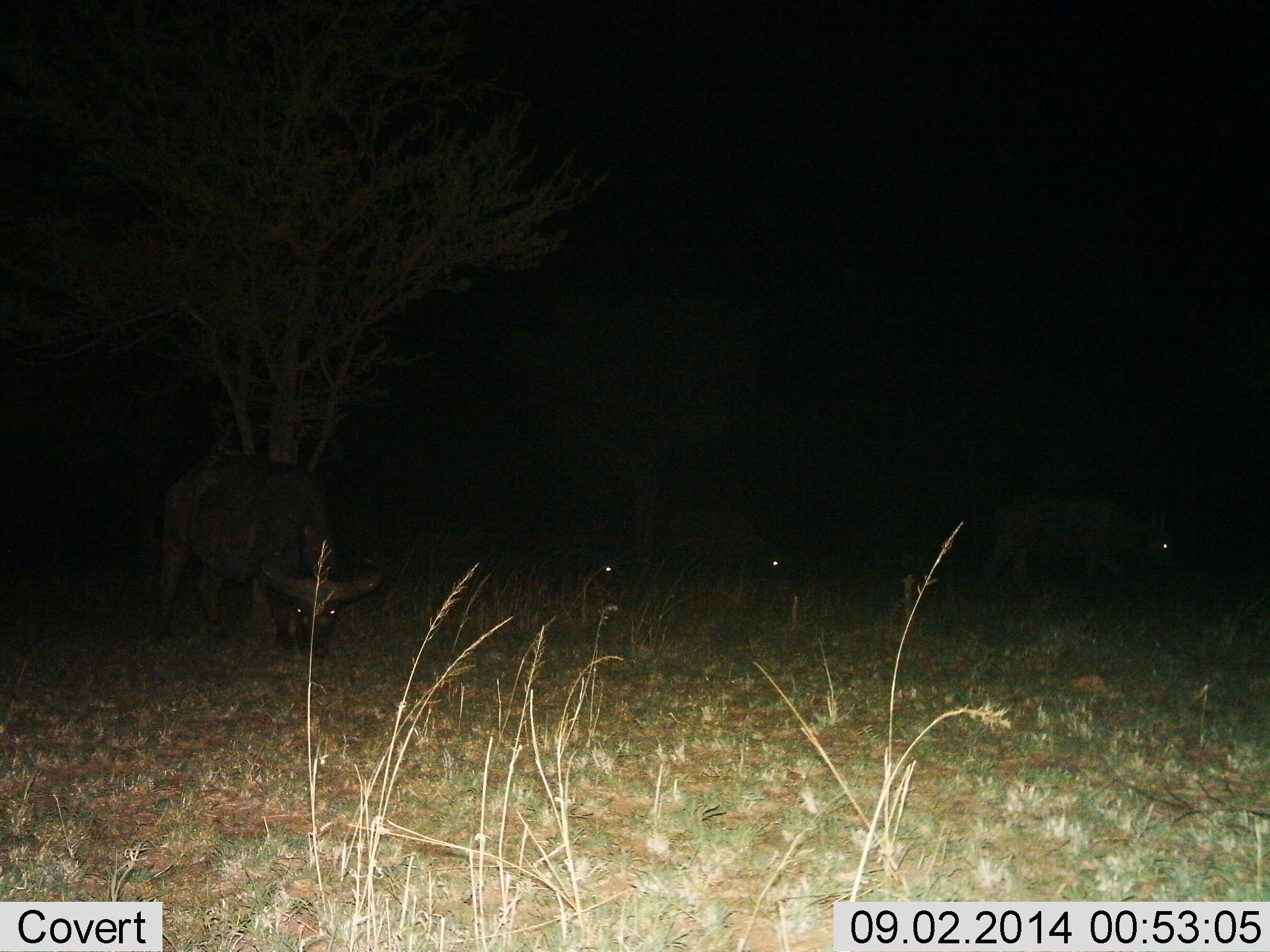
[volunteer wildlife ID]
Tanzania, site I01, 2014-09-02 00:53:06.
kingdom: Animalia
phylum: Chordata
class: Mammalia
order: Artiodactyla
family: Bovidae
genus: Syncerus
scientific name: Syncerus caffer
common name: cape buffalo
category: buffalo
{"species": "buffalo (cape buffalo) (Syncerus caffer)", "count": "4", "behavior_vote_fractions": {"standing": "50%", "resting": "0%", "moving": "30%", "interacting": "0%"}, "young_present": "0%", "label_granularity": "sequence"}